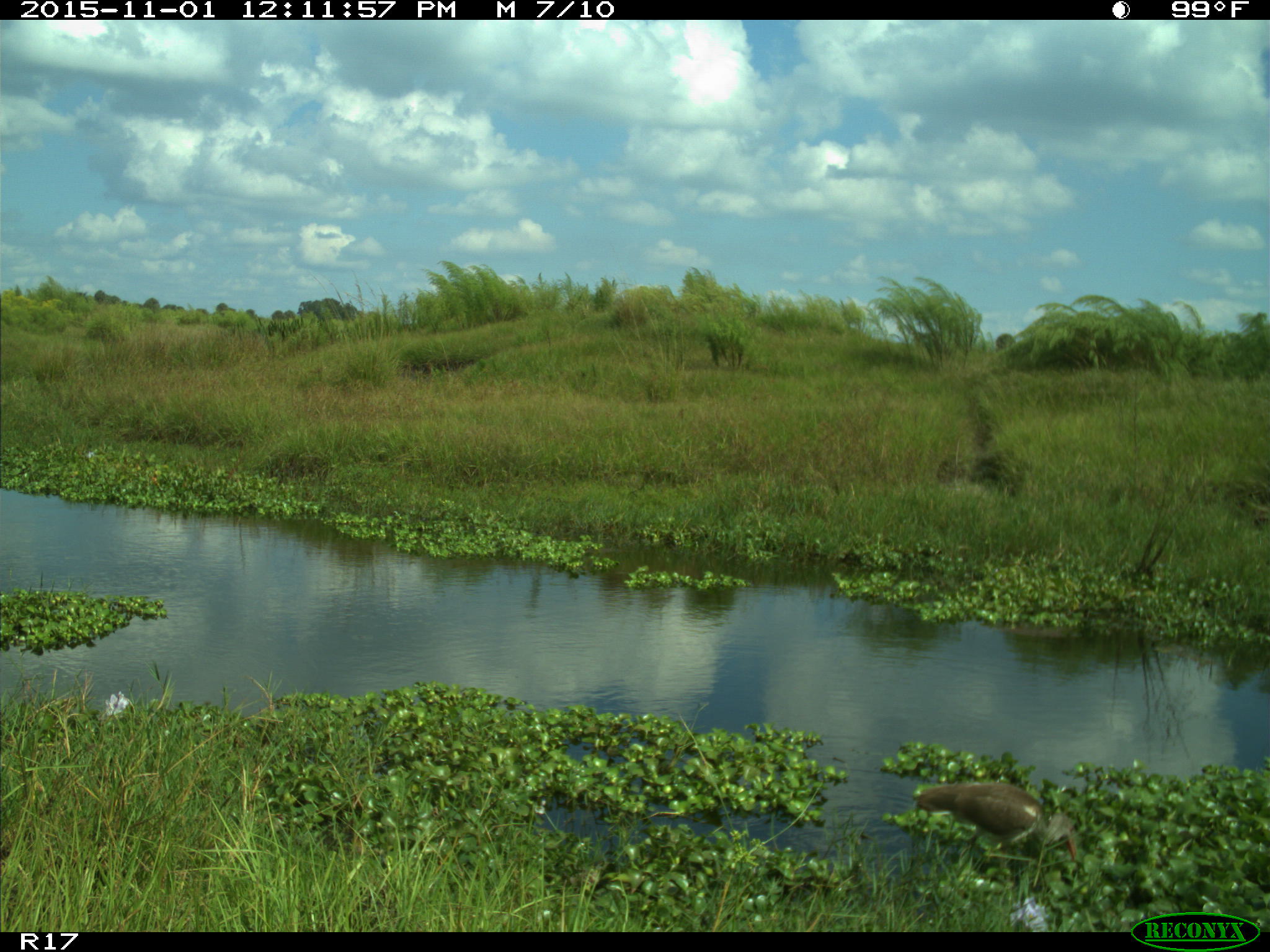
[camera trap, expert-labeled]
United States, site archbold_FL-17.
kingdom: Animalia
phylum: Chordata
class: Aves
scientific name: Aves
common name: birds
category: unidentified bird